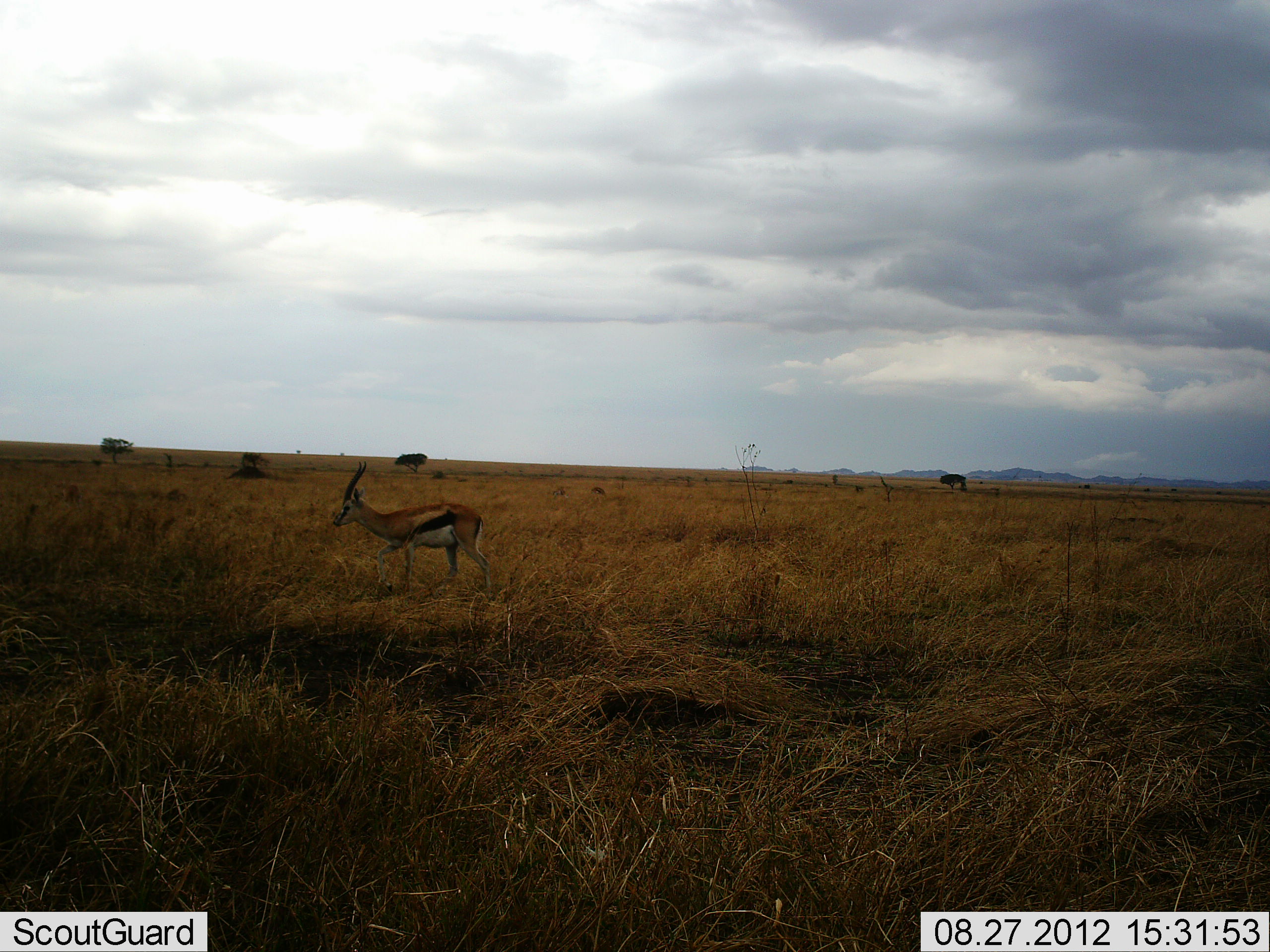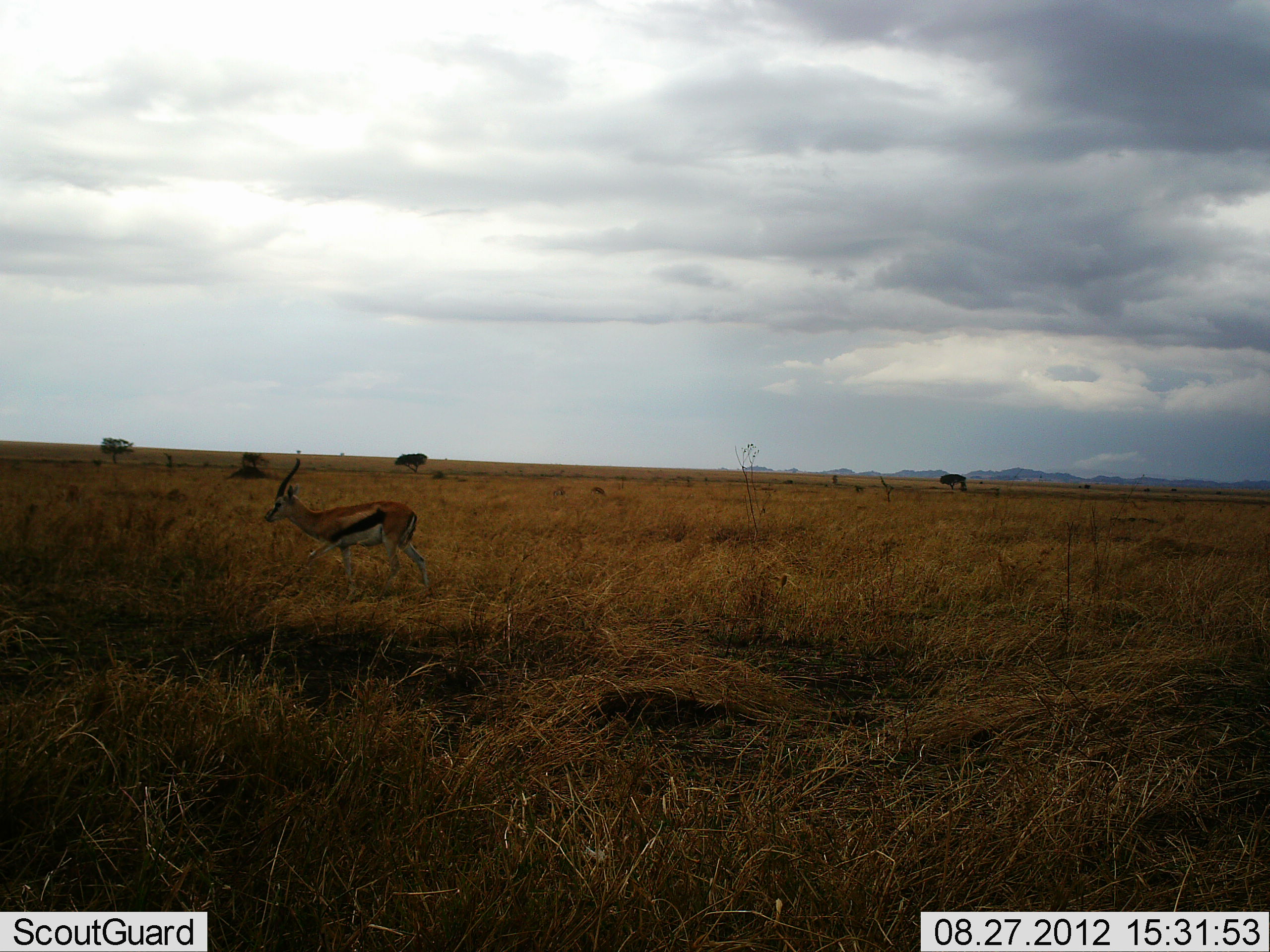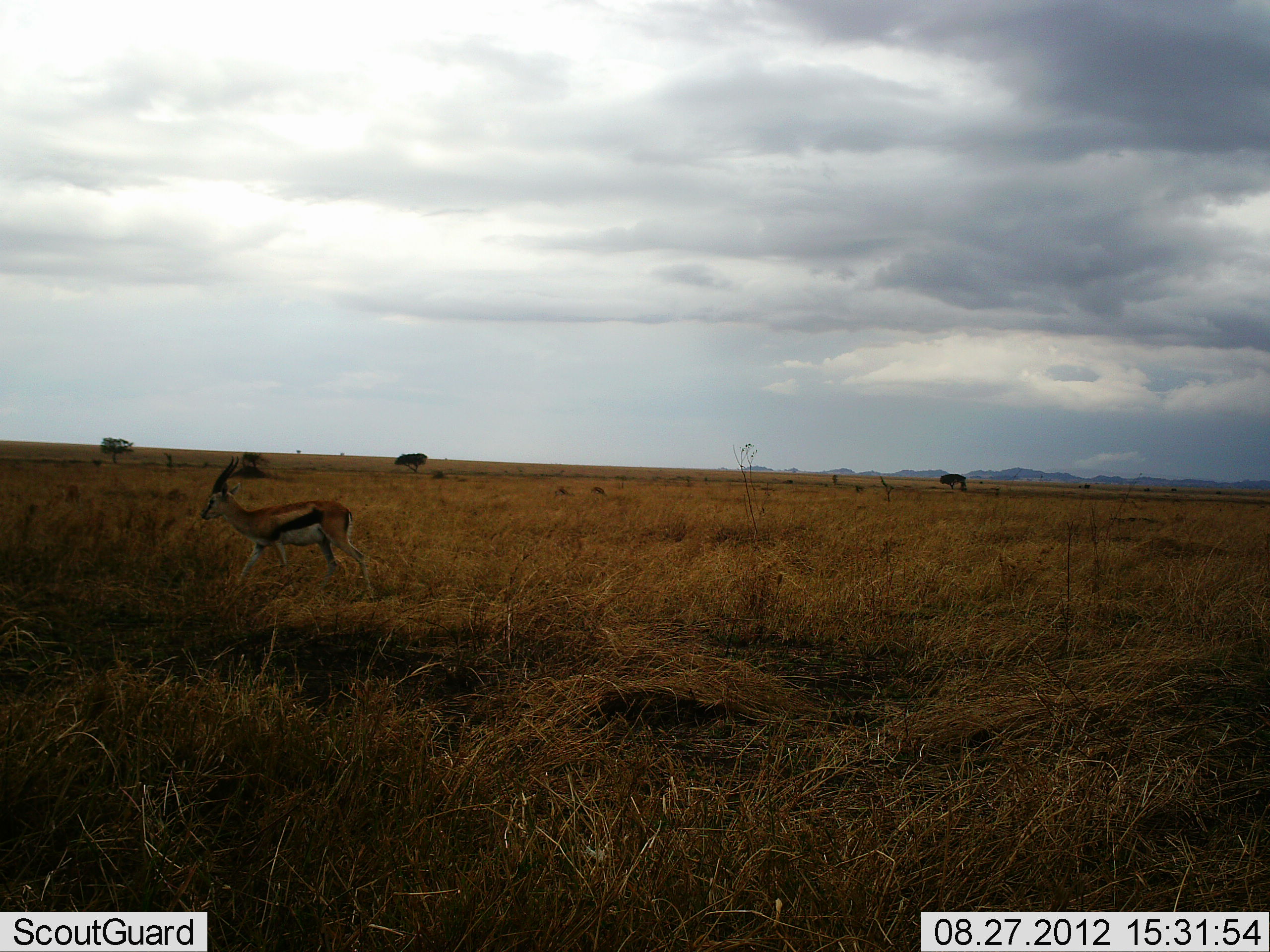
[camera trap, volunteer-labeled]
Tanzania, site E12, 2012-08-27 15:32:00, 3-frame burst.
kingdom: Animalia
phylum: Chordata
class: Mammalia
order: Artiodactyla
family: Bovidae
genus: Eudorcas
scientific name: Eudorcas thomsonii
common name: thomson's gazelle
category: gazellethomsons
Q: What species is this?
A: Gazellethomsons (thomson's gazelle) (Eudorcas thomsonii).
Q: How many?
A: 1.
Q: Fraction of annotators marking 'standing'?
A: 10%.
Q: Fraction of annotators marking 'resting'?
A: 0%.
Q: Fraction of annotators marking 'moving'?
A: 90%.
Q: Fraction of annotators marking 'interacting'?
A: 0%.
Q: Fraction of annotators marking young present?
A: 0%.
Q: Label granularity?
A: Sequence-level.